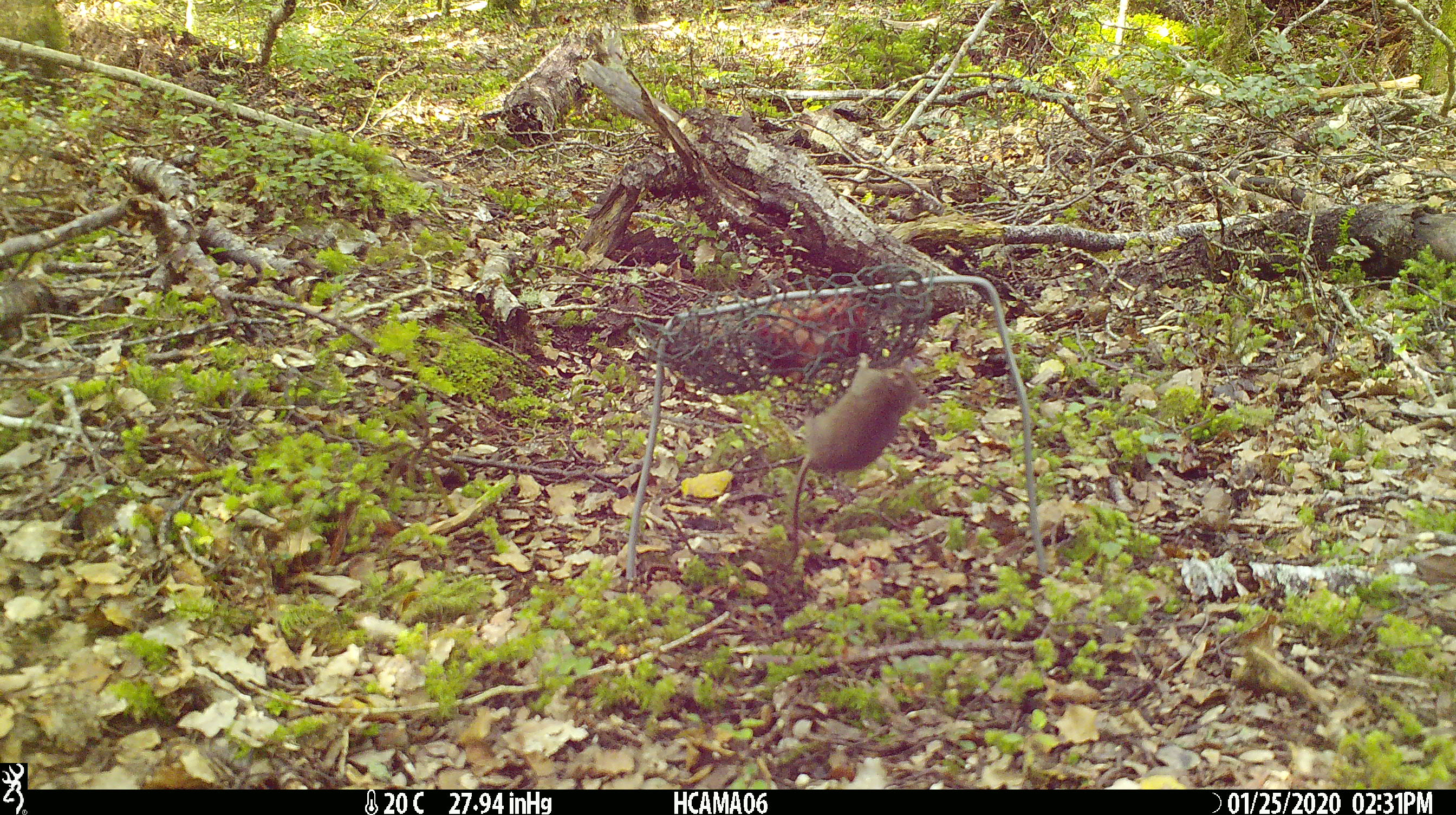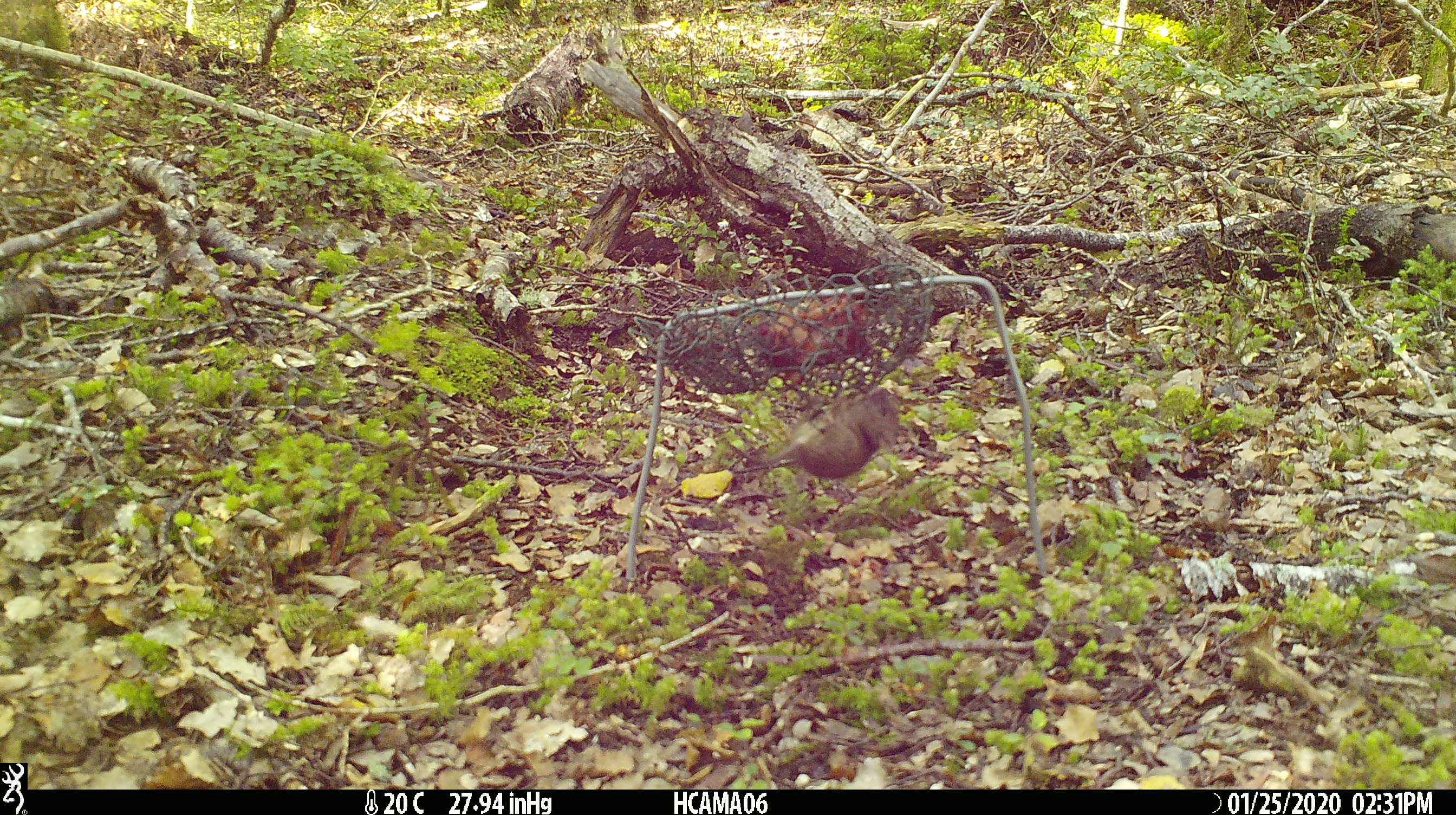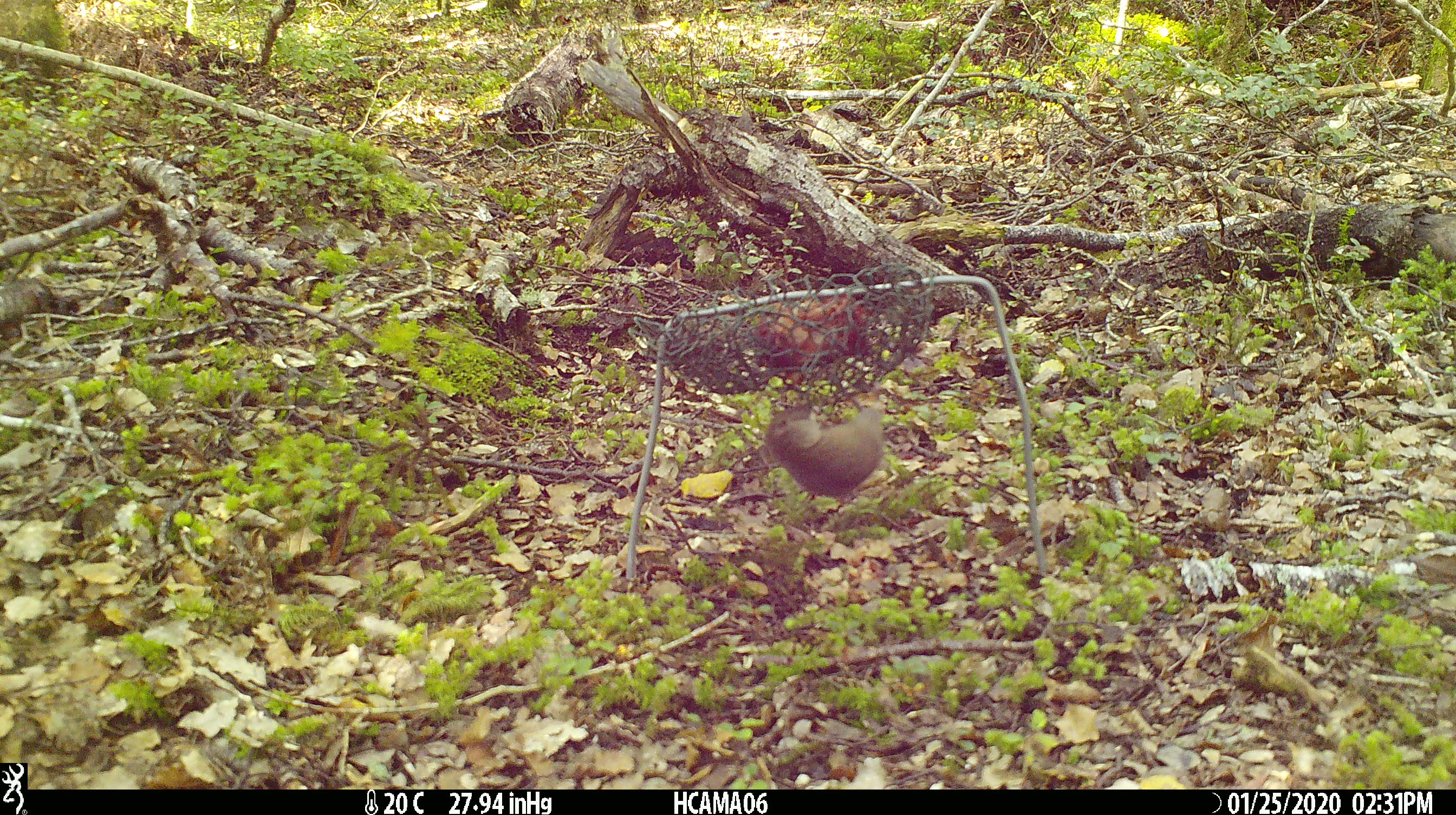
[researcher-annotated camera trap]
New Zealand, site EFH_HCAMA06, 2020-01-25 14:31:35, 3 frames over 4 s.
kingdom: Animalia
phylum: Chordata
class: Mammalia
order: Rodentia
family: Muridae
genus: Mus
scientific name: Mus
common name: mouse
Mouse (Mus).